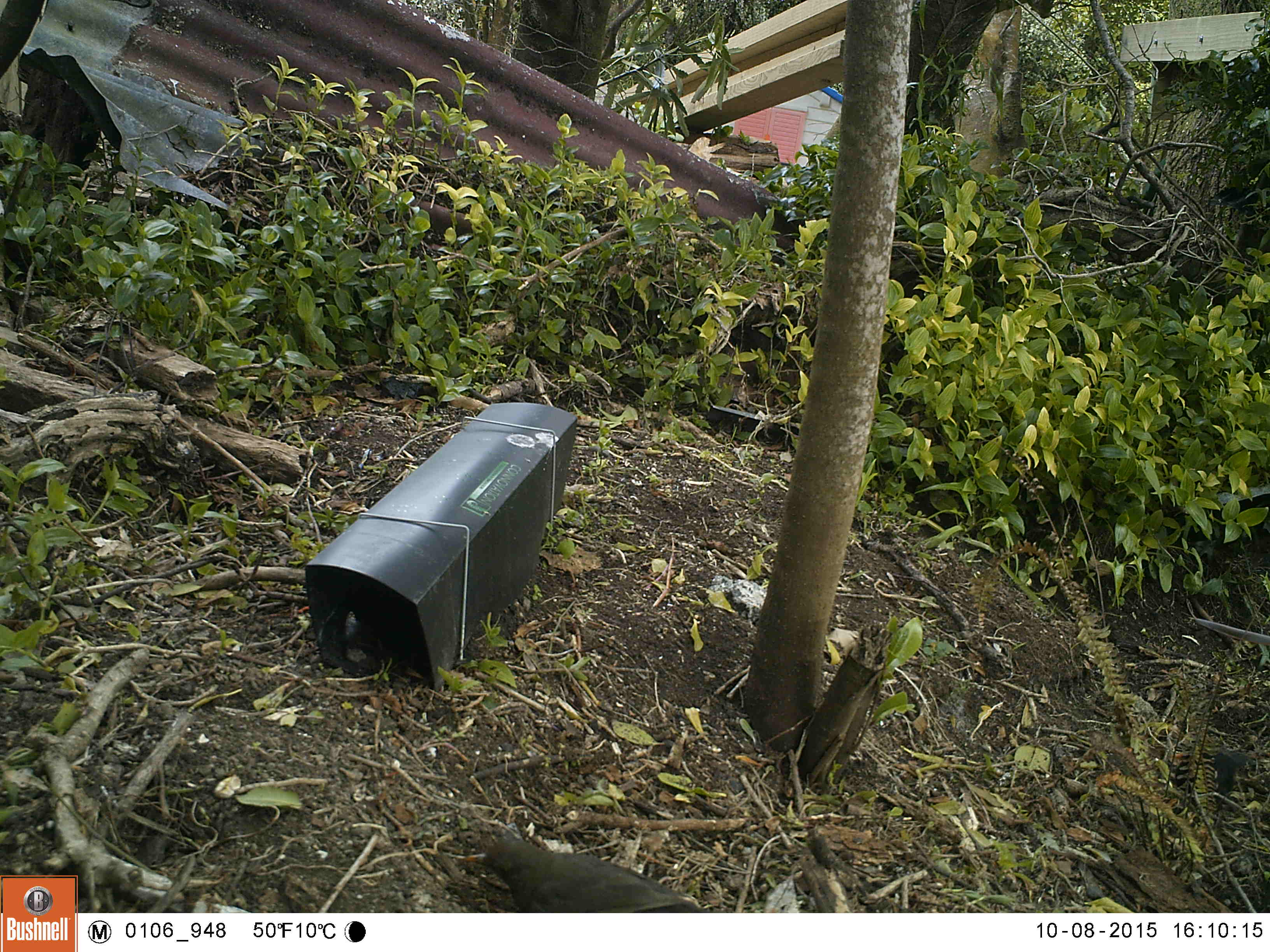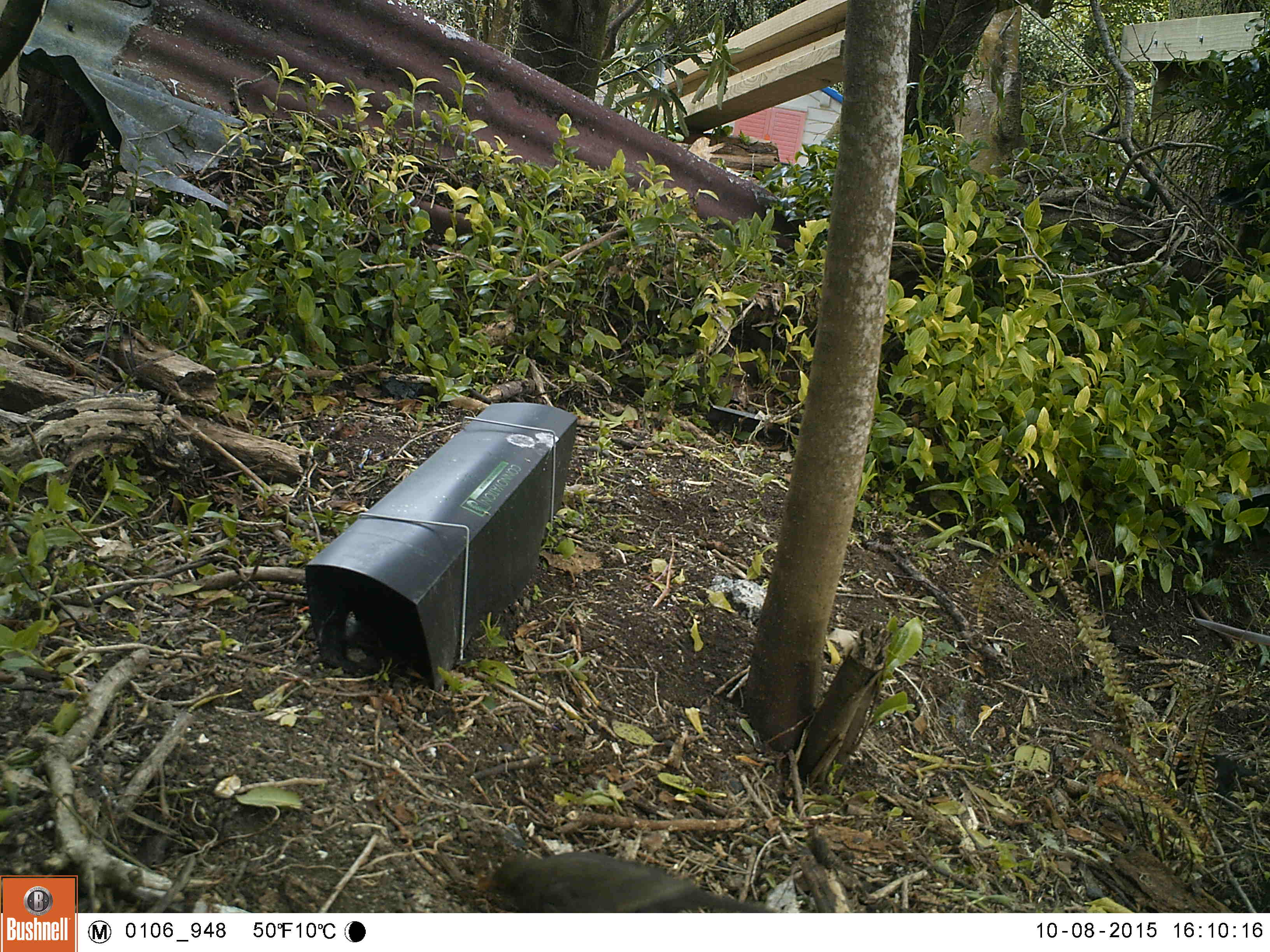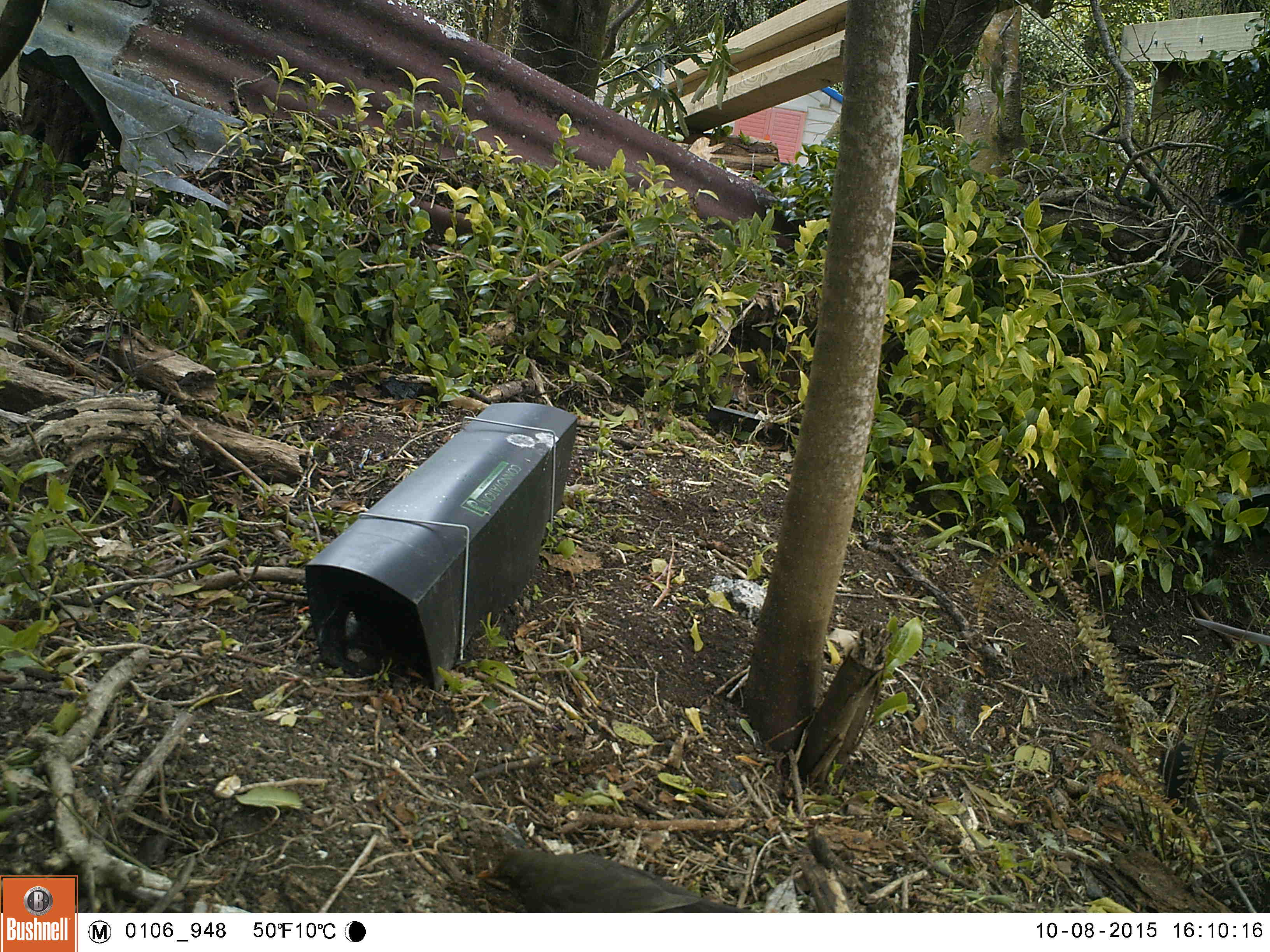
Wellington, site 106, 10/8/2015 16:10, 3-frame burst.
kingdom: Animalia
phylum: Chordata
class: Aves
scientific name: Aves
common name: bird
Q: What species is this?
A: Bird (Aves).